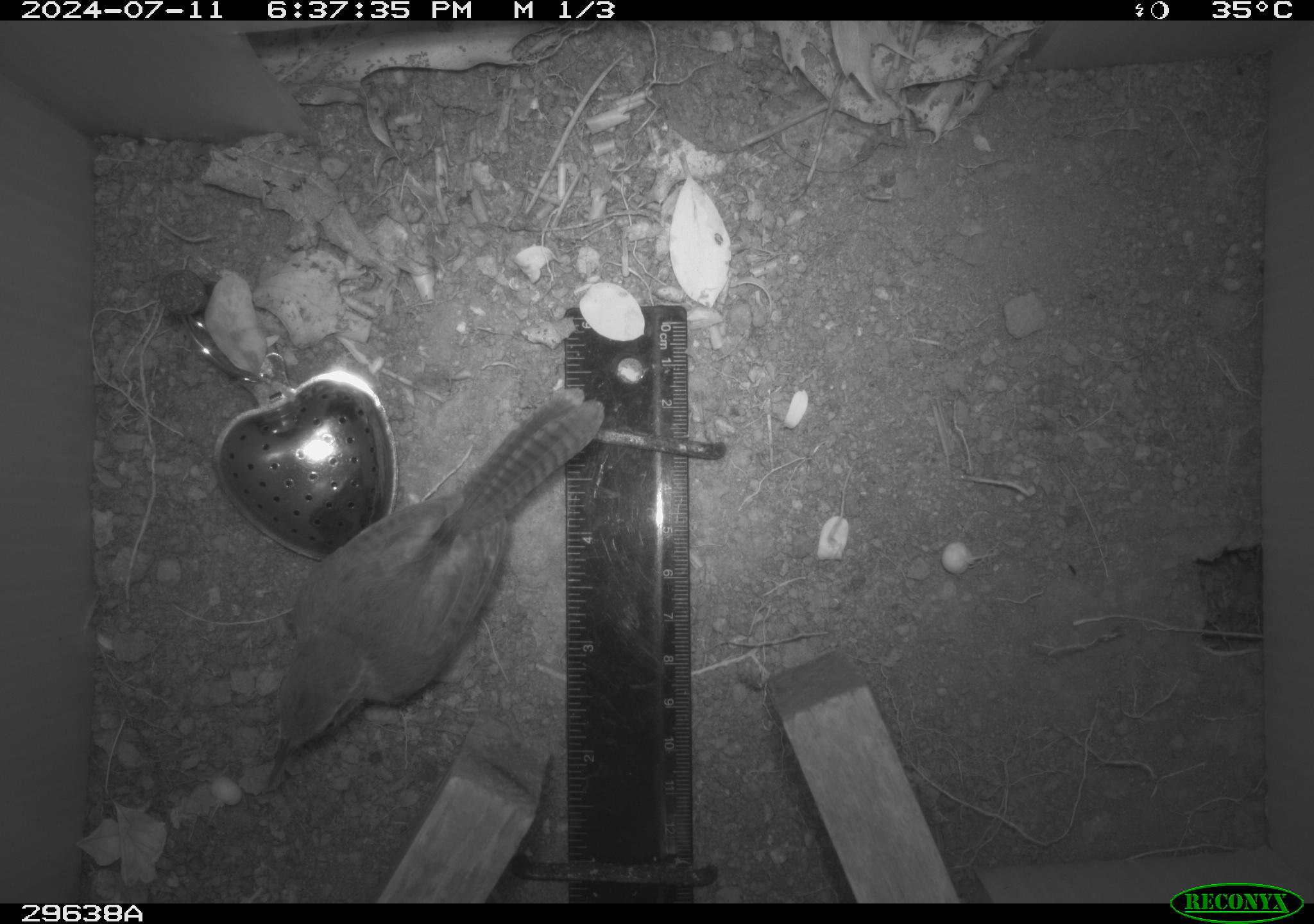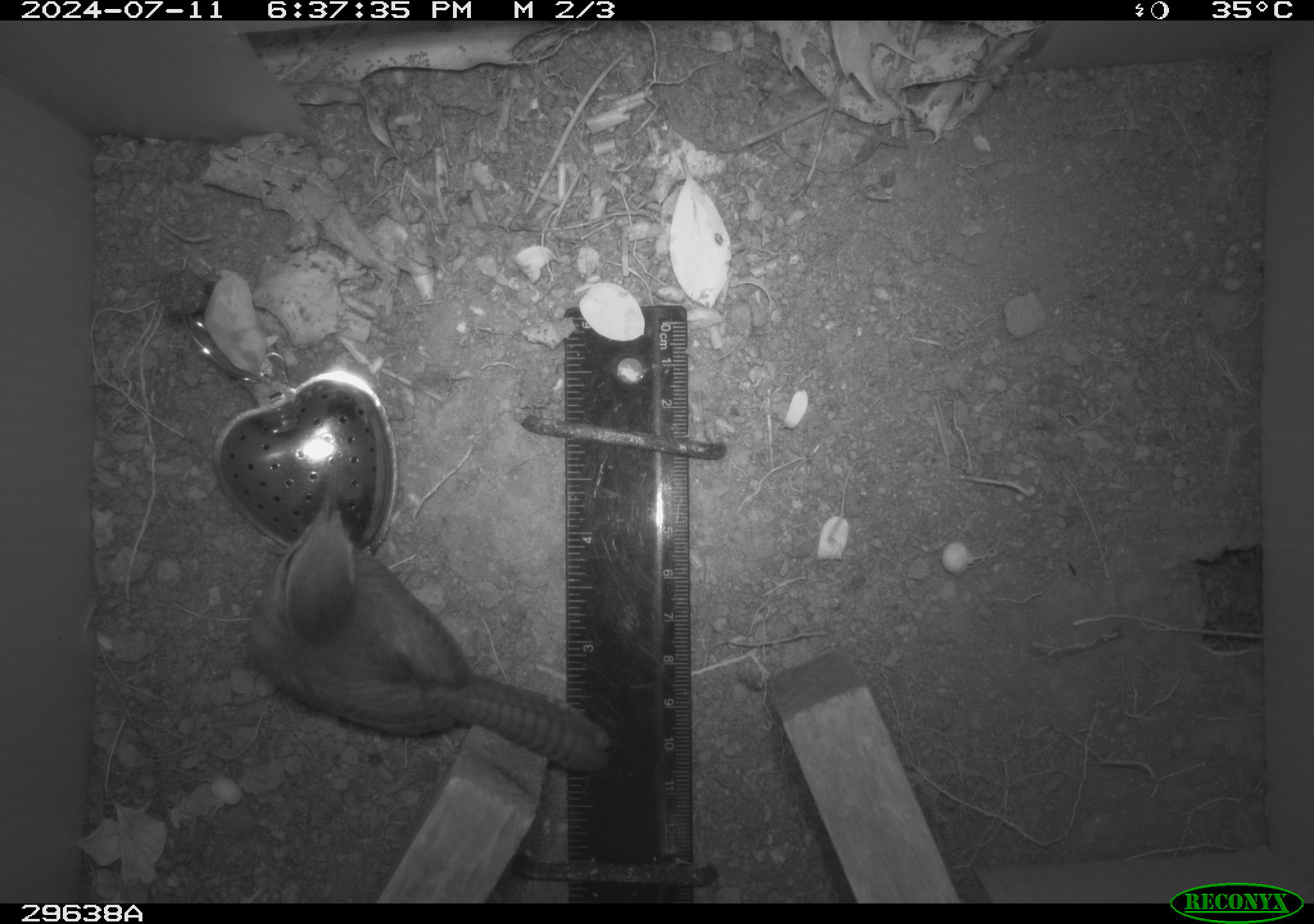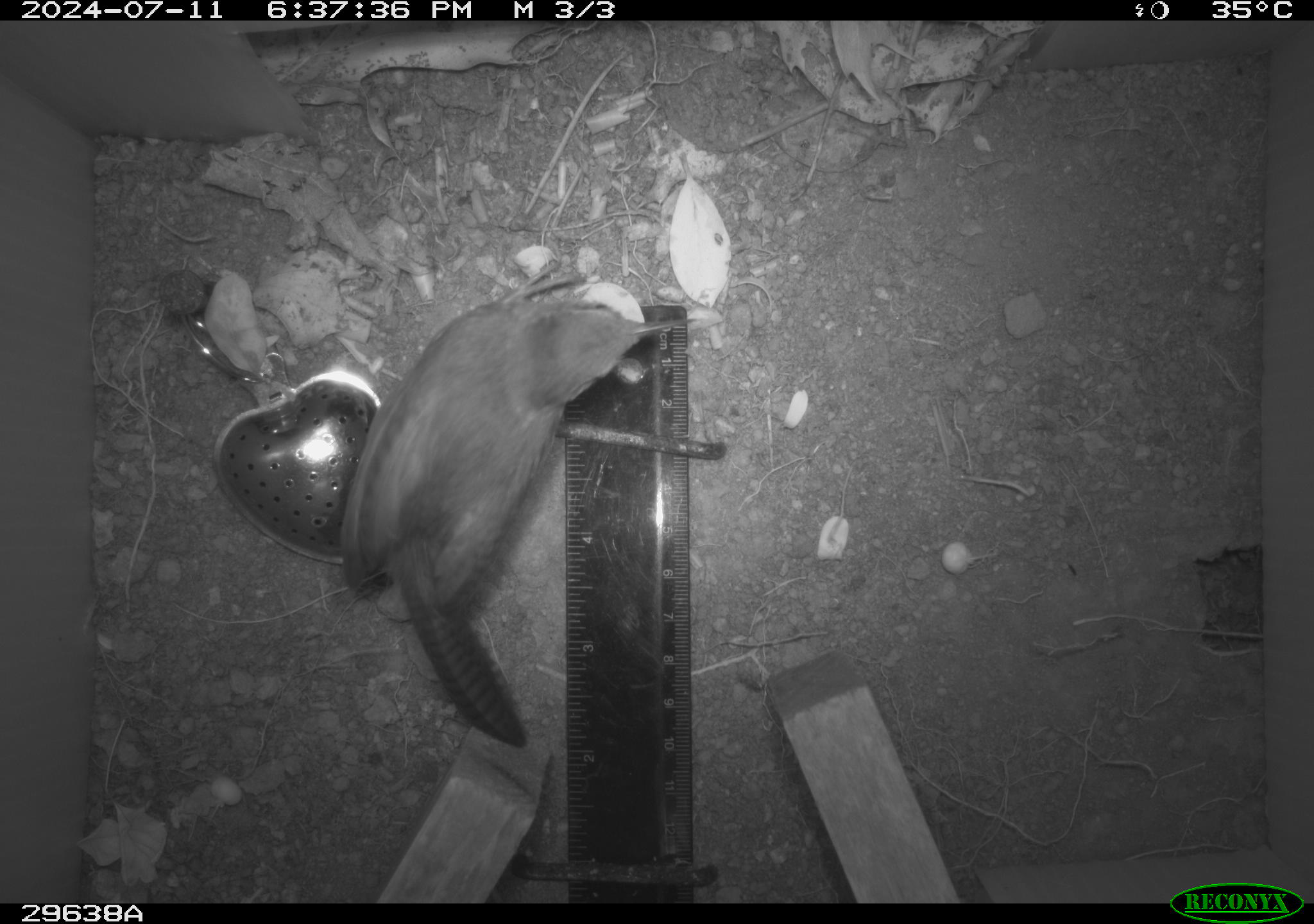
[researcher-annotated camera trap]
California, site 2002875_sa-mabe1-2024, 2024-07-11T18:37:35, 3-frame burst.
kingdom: Animalia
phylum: Chordata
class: Aves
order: Passeriformes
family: Troglodytidae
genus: Thryomanes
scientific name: Thryomanes bewickii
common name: bewick's wren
Bewick's wren (Thryomanes bewickii).